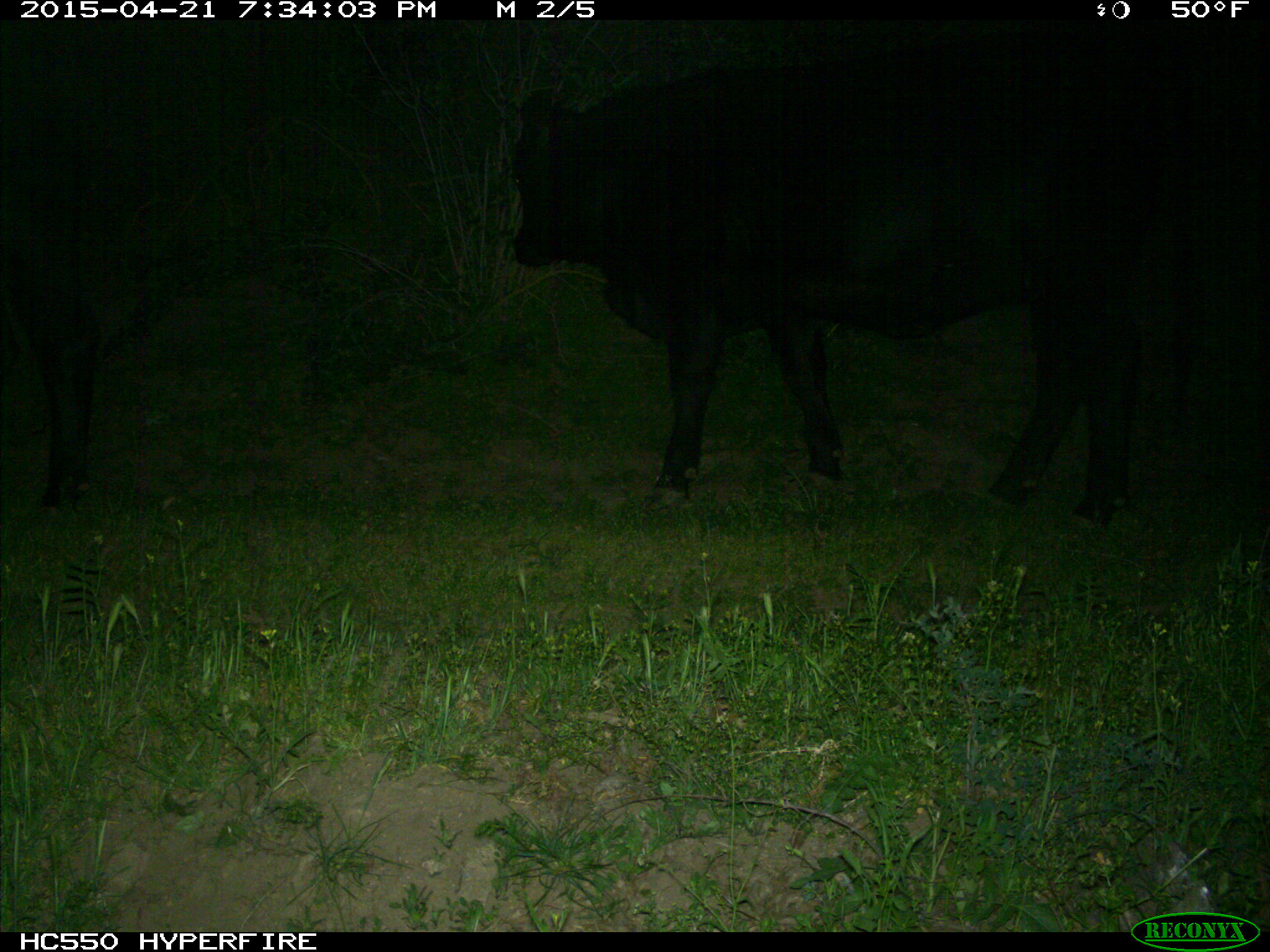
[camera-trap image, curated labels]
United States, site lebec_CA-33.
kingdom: Animalia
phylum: Chordata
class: Mammalia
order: Artiodactyla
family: Bovidae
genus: Bos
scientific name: Bos taurus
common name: domestic cow